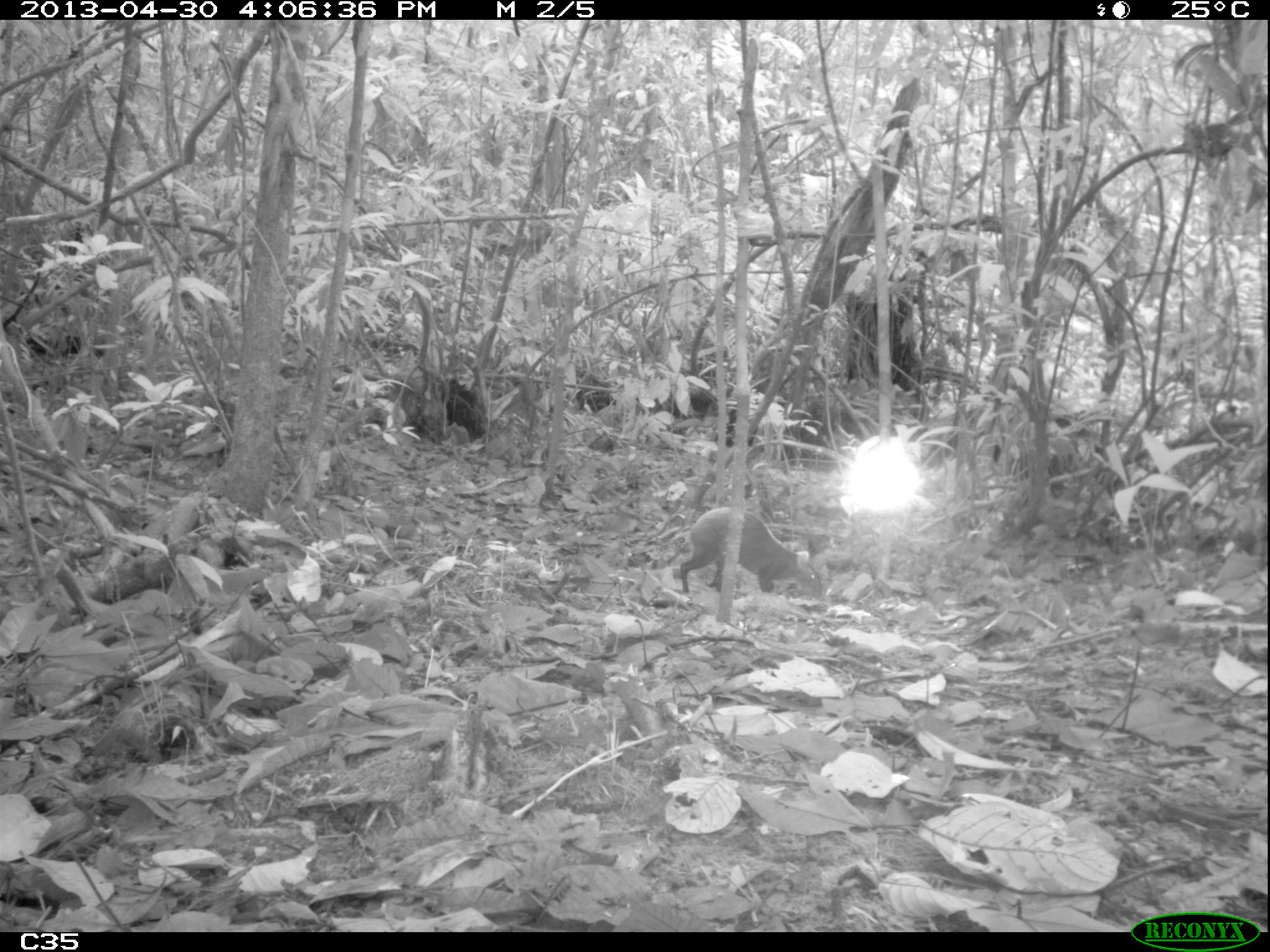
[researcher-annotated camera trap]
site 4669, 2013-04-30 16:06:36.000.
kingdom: Animalia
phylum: Chordata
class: Mammalia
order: Rodentia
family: Dasyproctidae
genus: Dasyprocta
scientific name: Dasyprocta leporina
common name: red-rumped agouti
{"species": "Dasyprocta leporina (red-rumped agouti)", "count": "1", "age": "adult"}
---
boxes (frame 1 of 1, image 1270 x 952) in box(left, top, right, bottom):
dasyprocta leporina: box(679, 506, 823, 599)